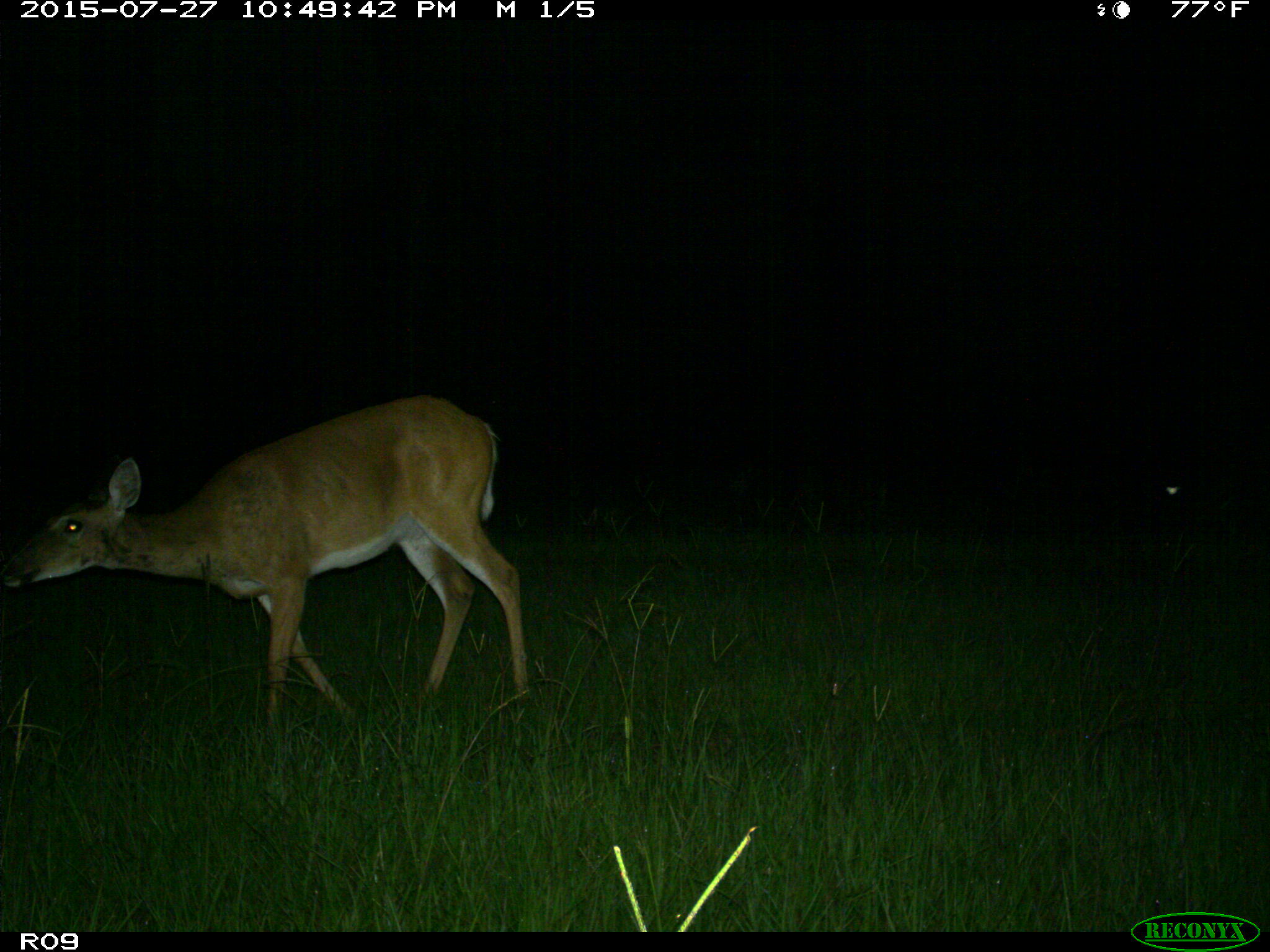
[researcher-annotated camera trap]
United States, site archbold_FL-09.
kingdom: Animalia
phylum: Chordata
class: Mammalia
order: Artiodactyla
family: Cervidae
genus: Odocoileus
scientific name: Odocoileus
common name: deer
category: unidentified deer